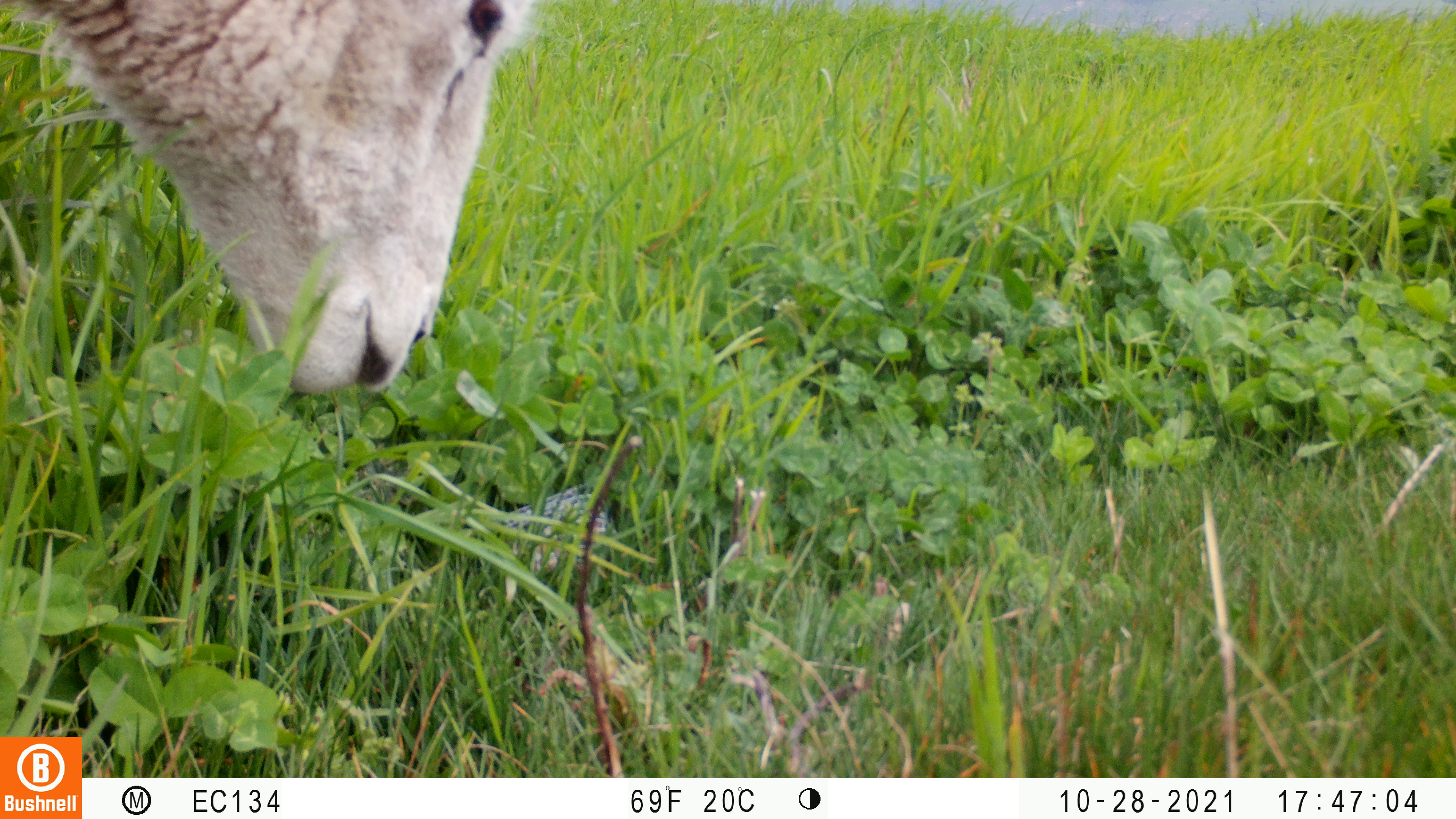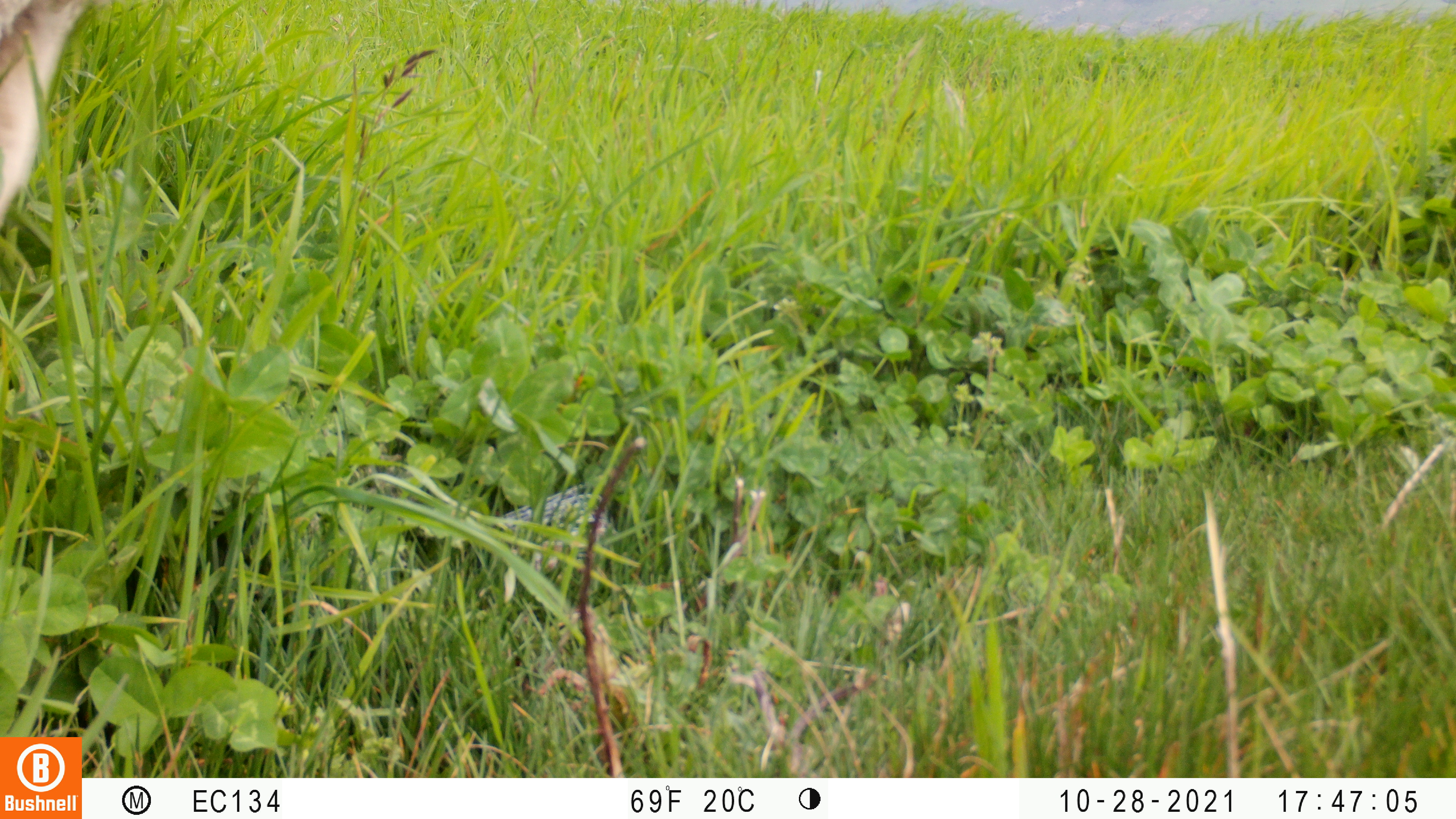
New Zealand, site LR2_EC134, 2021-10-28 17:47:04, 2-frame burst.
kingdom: Animalia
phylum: Chordata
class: Mammalia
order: Artiodactyla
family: Bovidae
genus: Bos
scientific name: Bos taurus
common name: domestic cow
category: cow